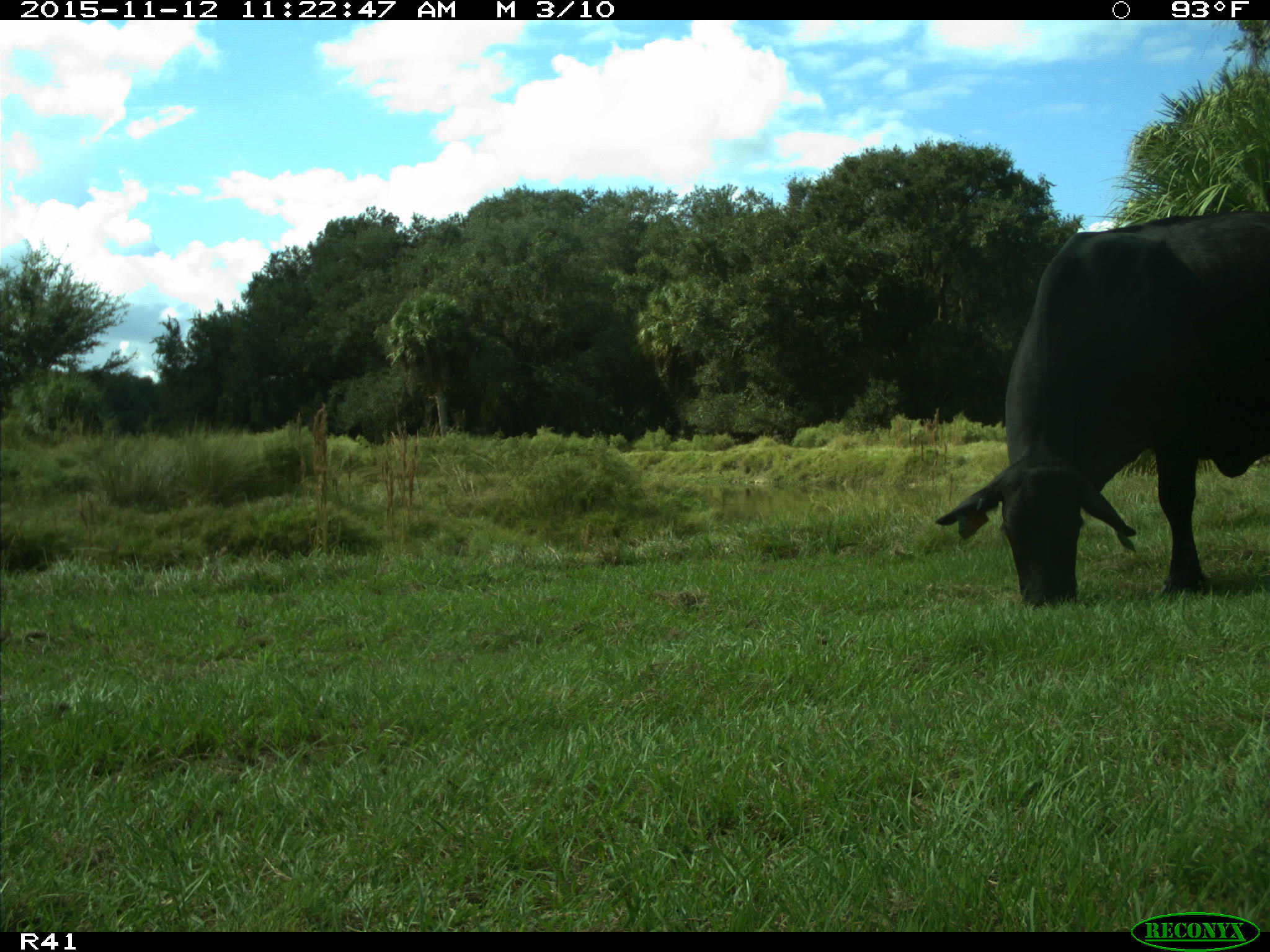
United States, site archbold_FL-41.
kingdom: Animalia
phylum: Chordata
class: Mammalia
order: Artiodactyla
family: Bovidae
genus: Bos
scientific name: Bos taurus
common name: domestic cow